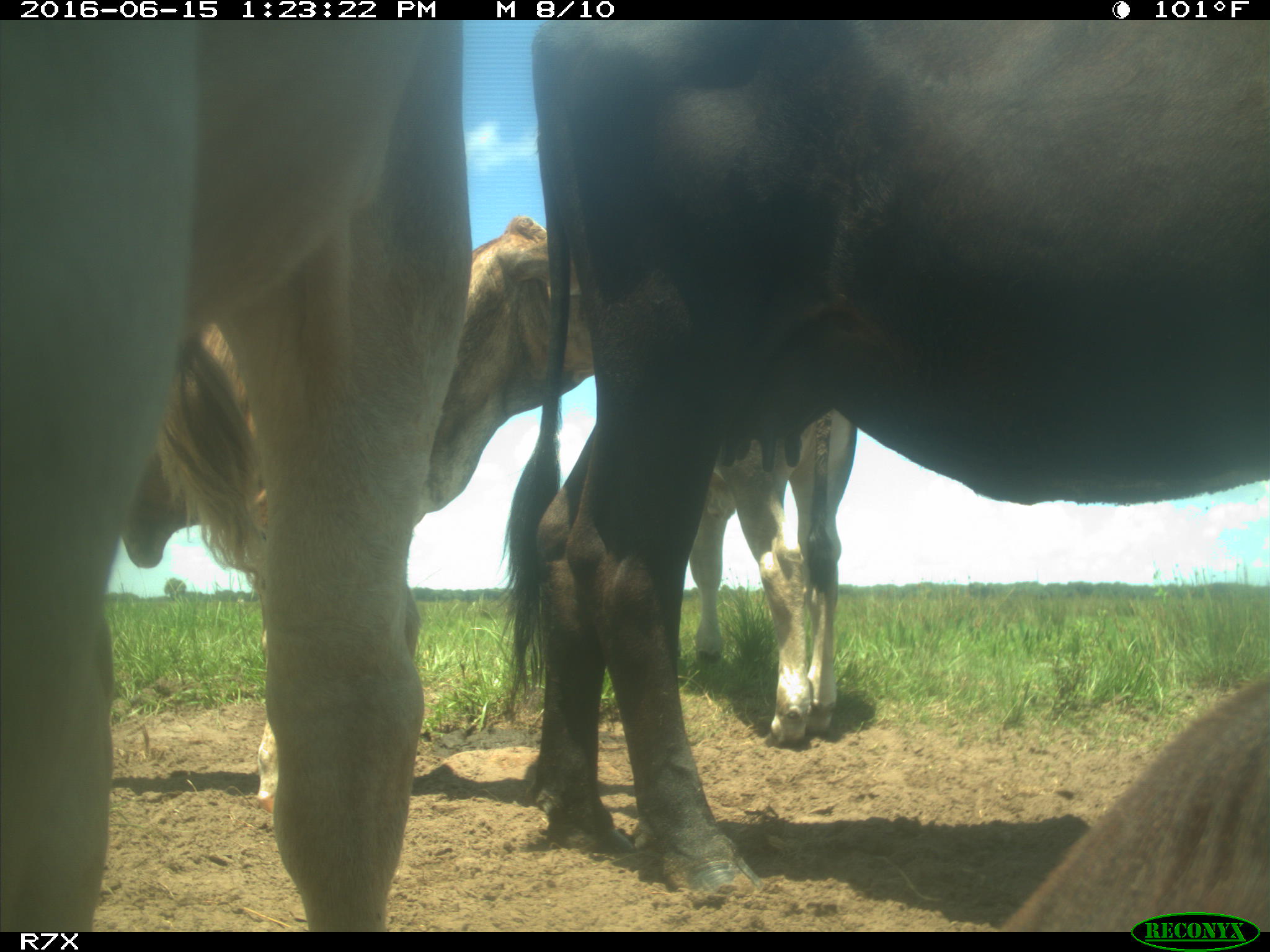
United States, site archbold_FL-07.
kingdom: Animalia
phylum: Chordata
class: Mammalia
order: Artiodactyla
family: Bovidae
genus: Bos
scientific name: Bos taurus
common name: domestic cow